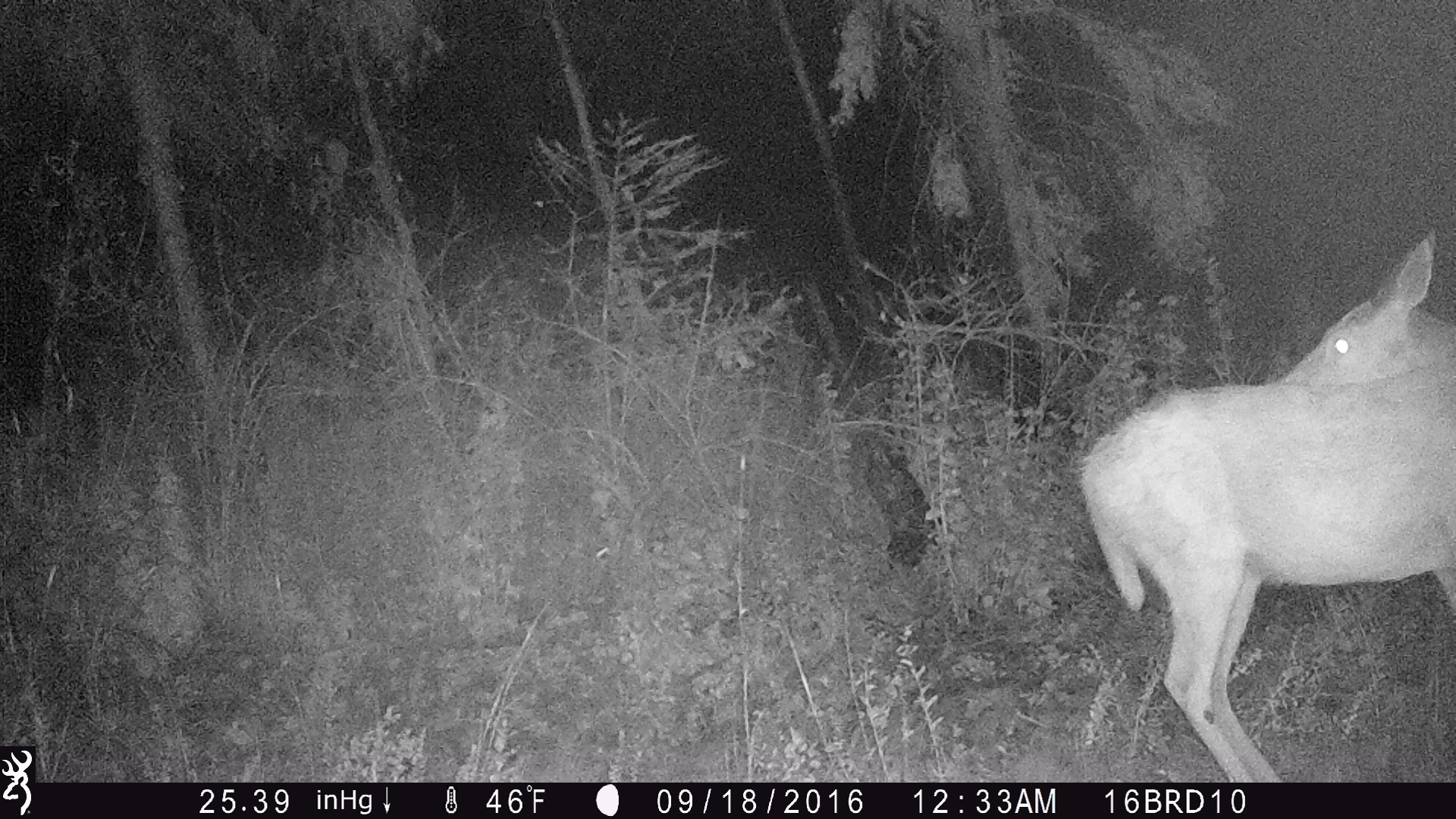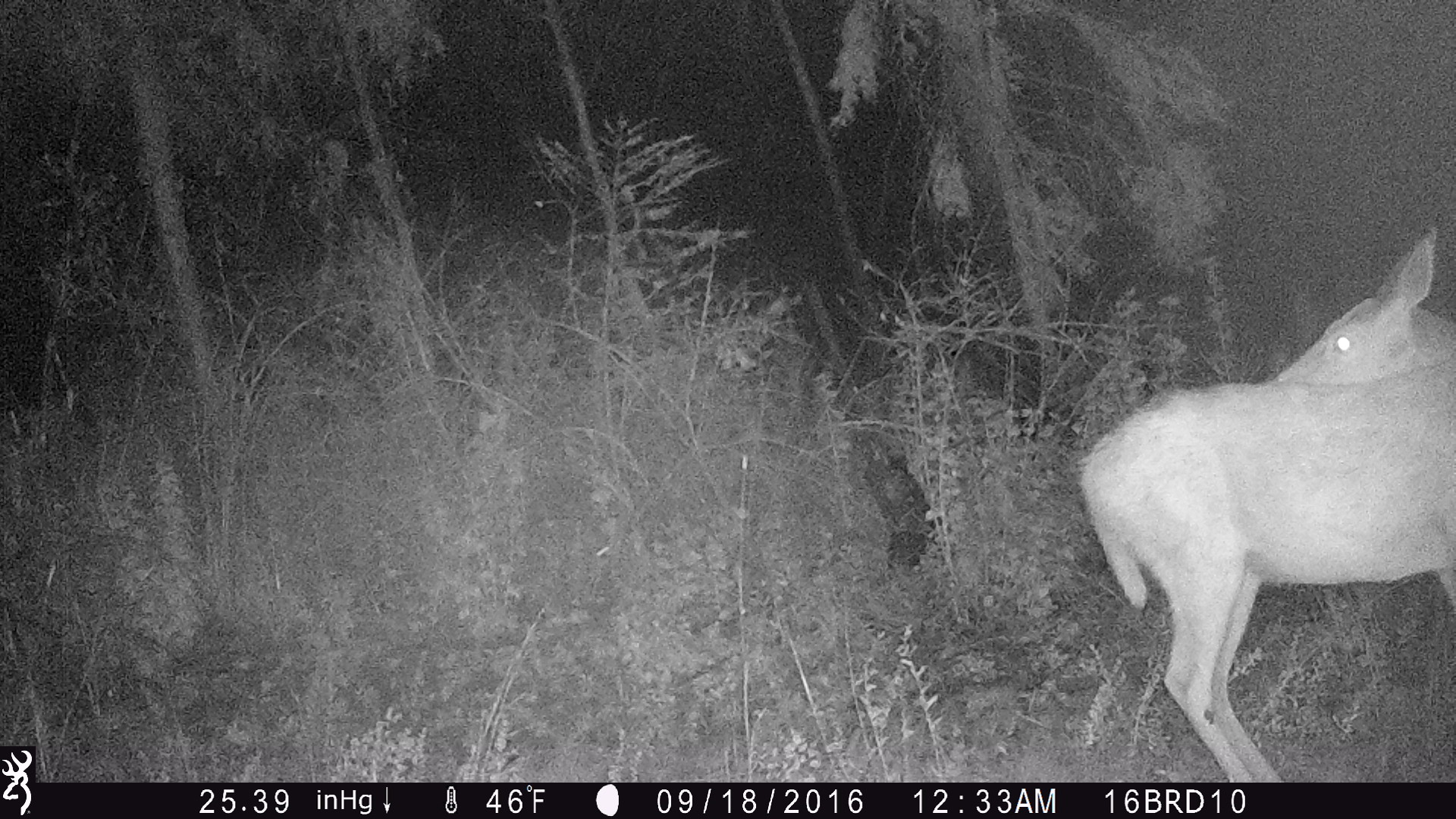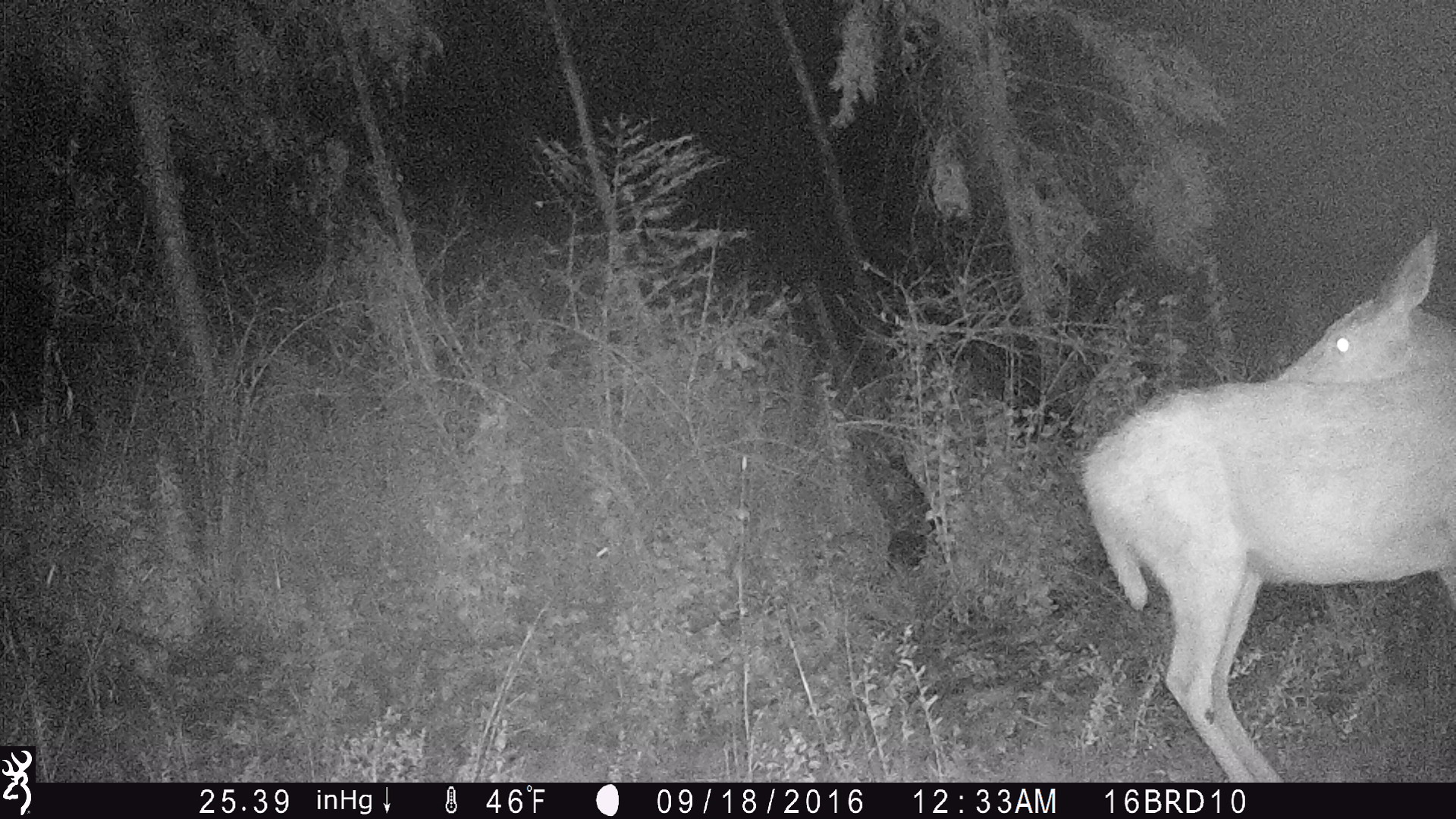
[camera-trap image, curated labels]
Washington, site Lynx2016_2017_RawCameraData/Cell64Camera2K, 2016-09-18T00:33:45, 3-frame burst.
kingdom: Animalia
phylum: Chordata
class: Mammalia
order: Artiodactyla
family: Cervidae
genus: Odocoileus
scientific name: Odocoileus virginianus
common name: white-tailed deer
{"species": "Odocoileus virginianus (white-tailed deer)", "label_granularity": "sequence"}